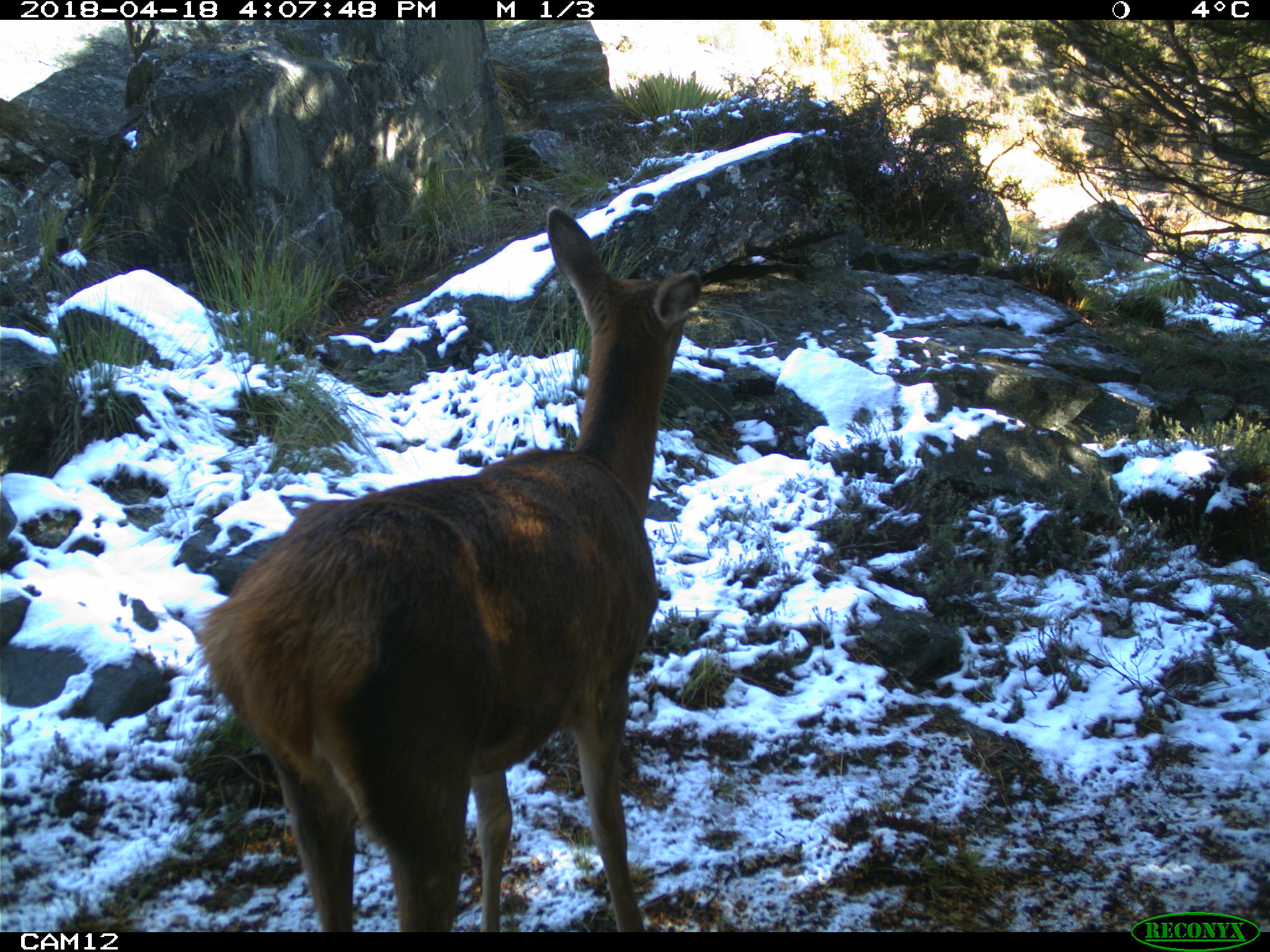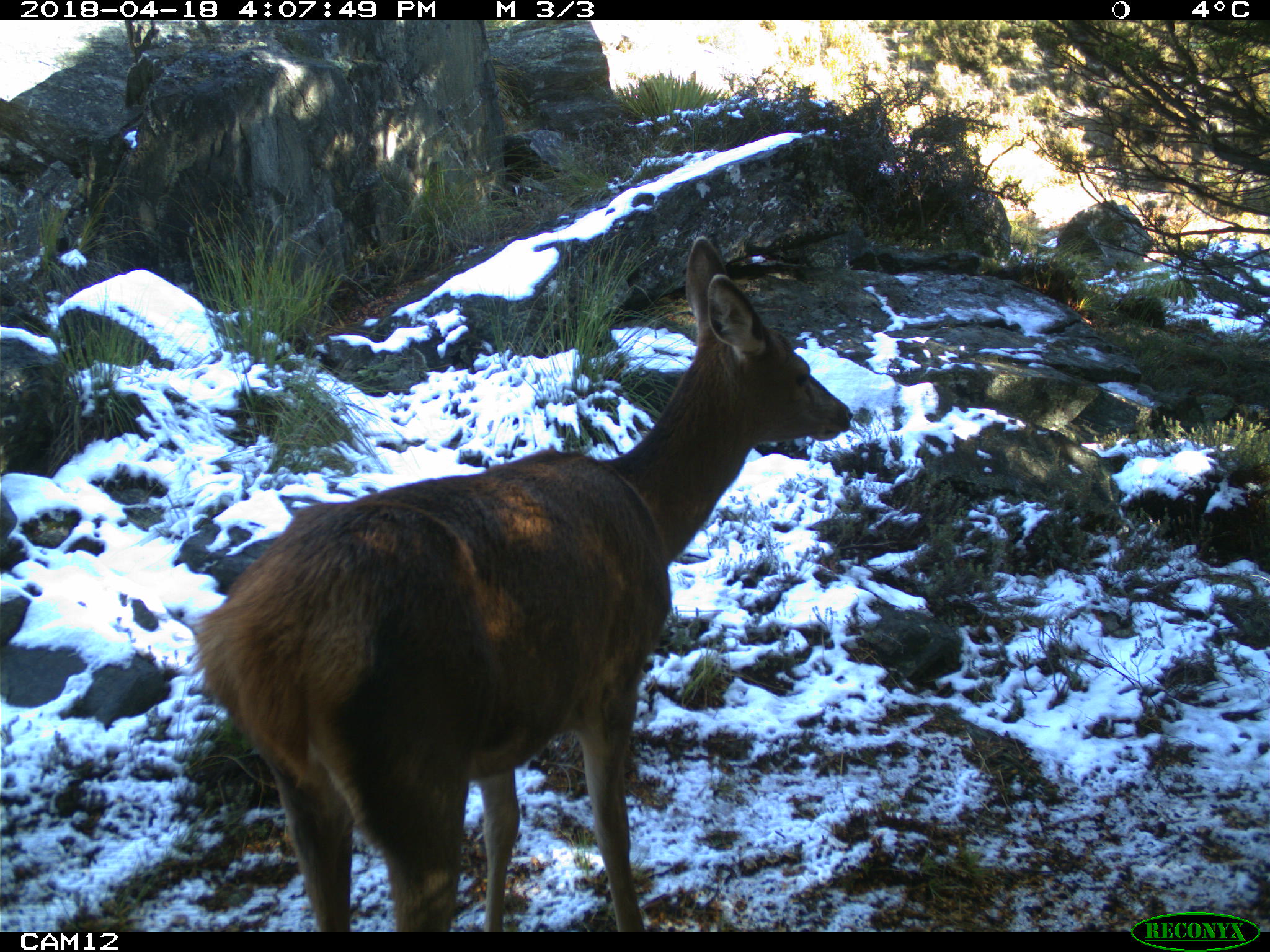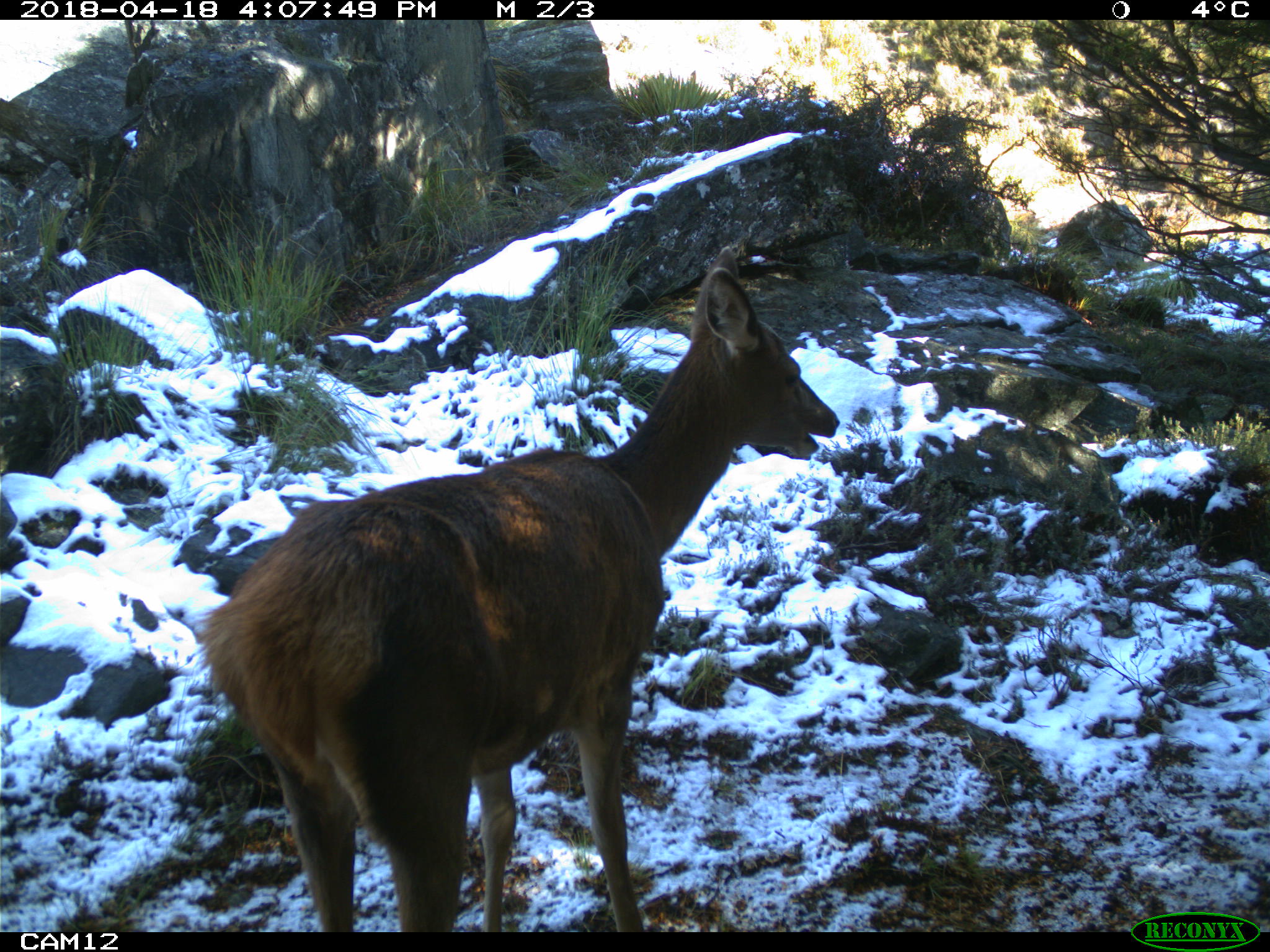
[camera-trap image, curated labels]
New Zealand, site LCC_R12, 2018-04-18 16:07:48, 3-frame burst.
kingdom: Animalia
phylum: Chordata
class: Mammalia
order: Artiodactyla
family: Cervidae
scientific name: Cervidae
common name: deer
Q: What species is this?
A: Deer (Cervidae).